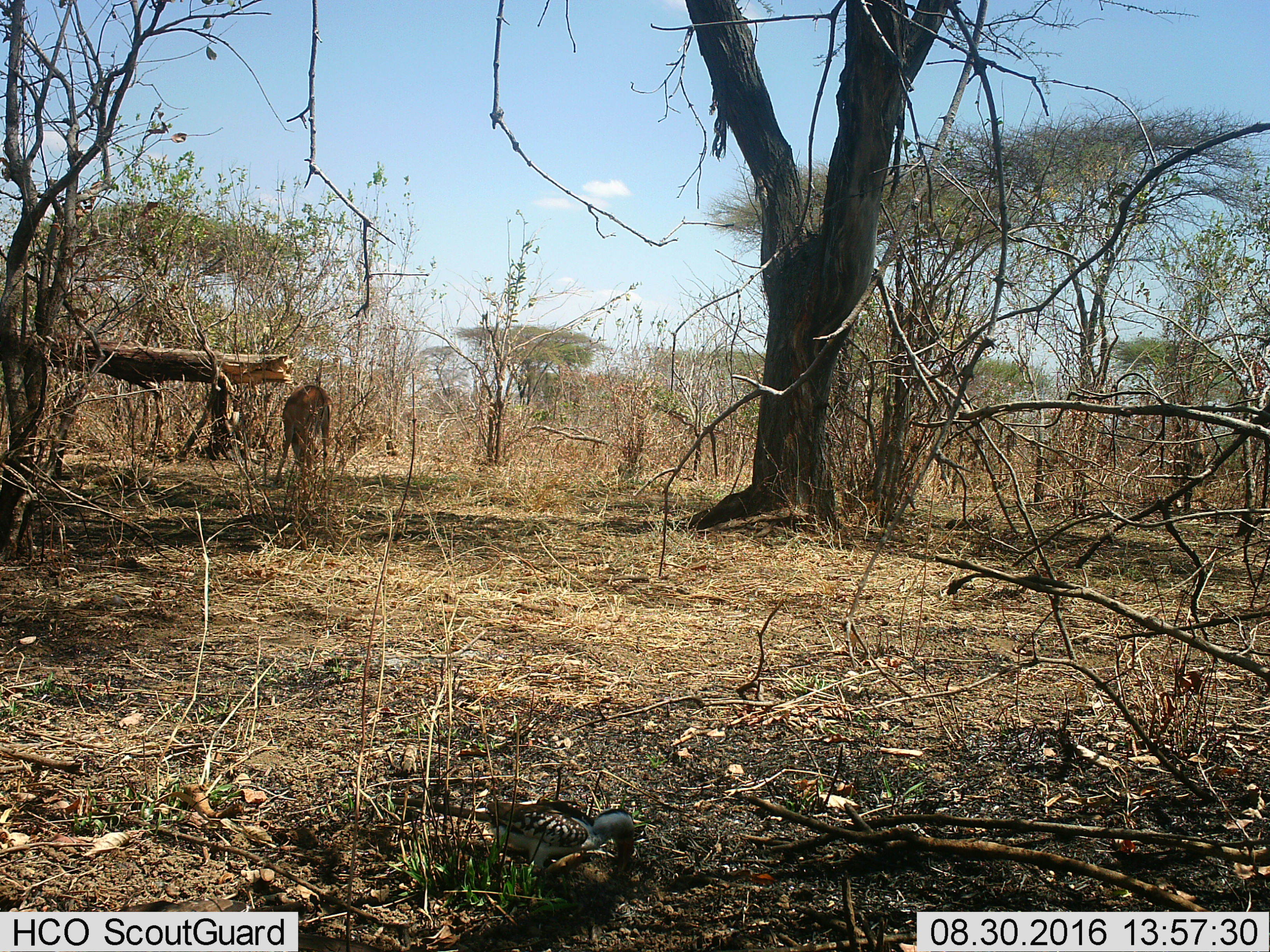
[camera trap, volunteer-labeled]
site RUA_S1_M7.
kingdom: Animalia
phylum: Chordata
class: Mammalia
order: Artiodactyla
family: Bovidae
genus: Aepyceros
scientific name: Aepyceros melampus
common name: impala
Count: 1.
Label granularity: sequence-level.